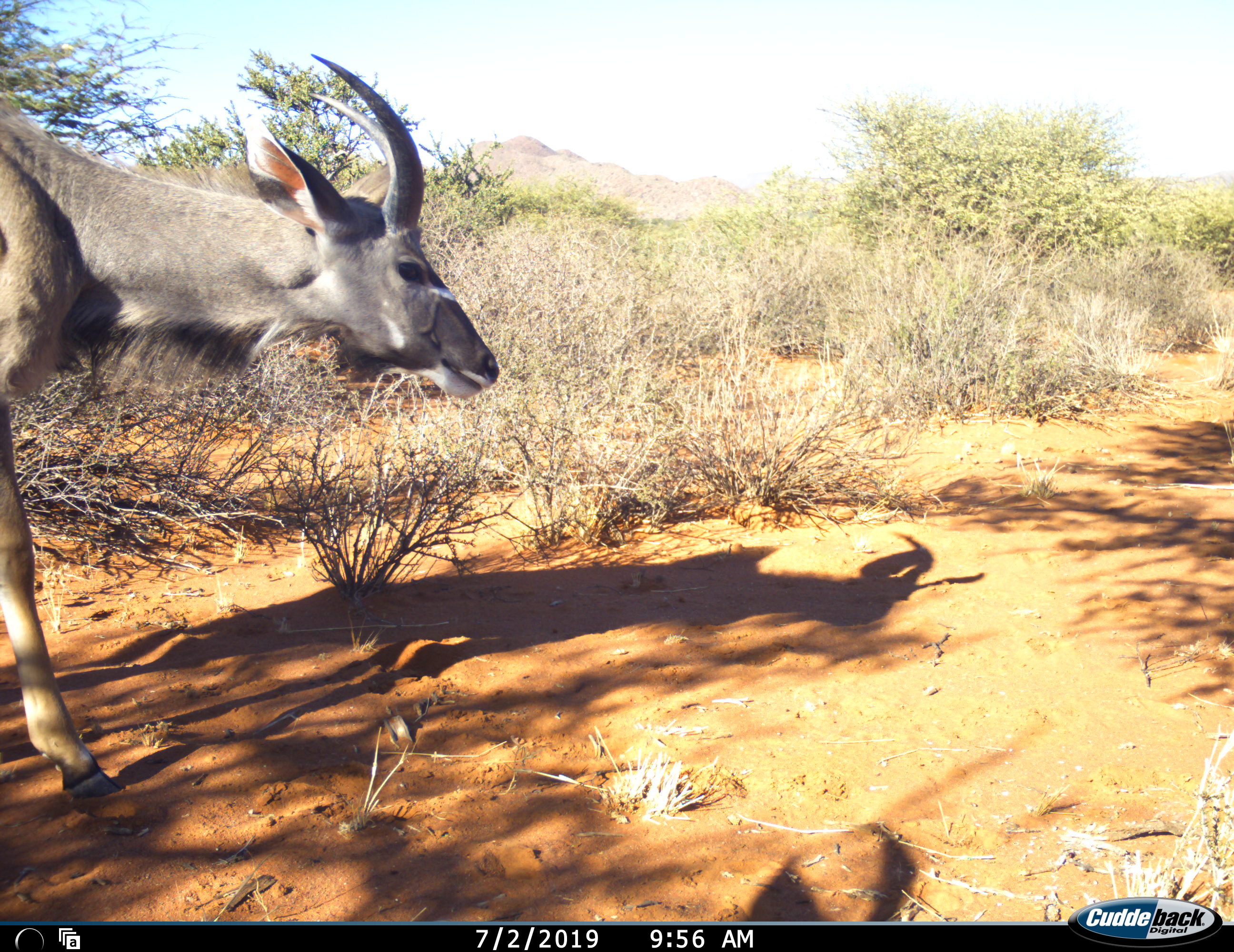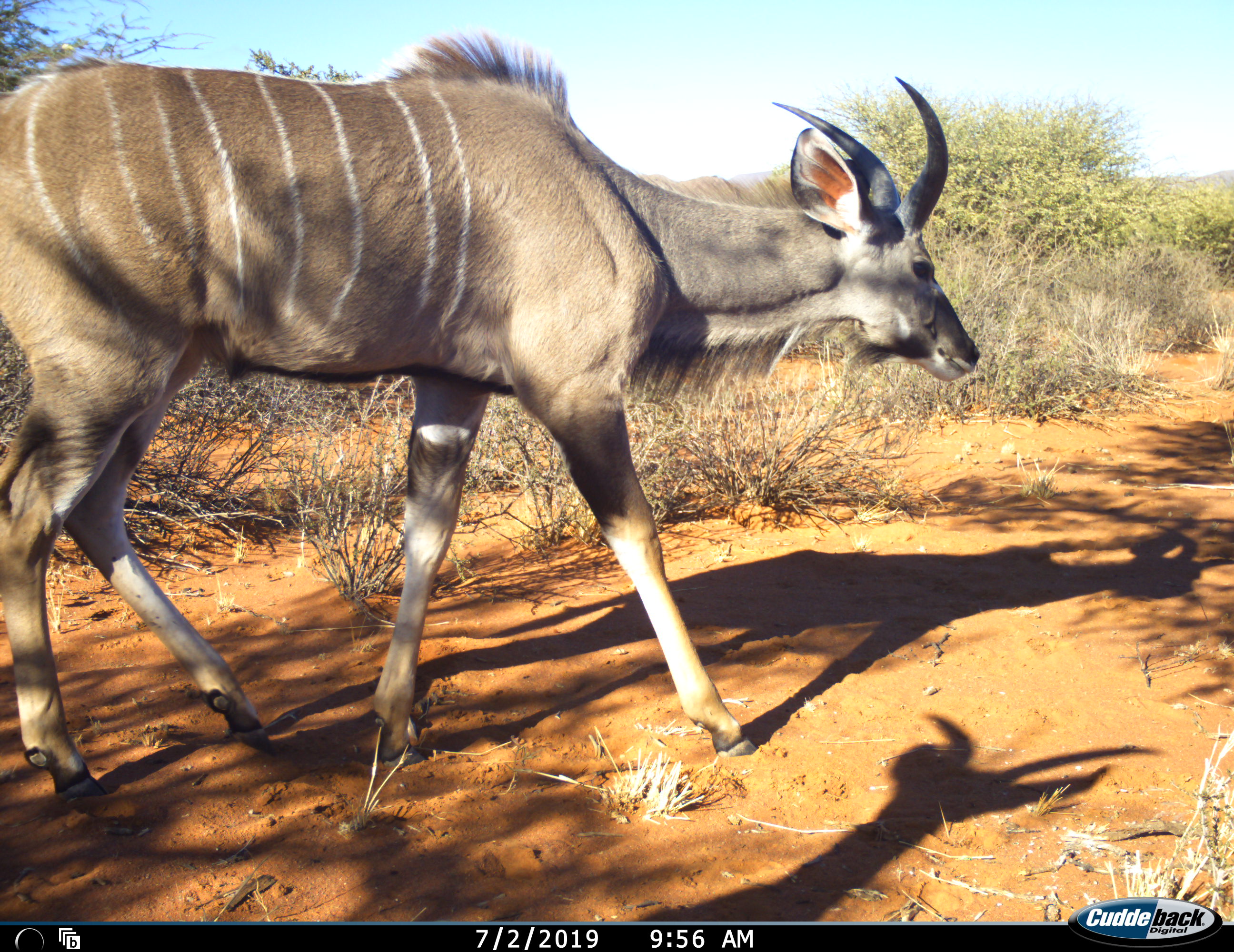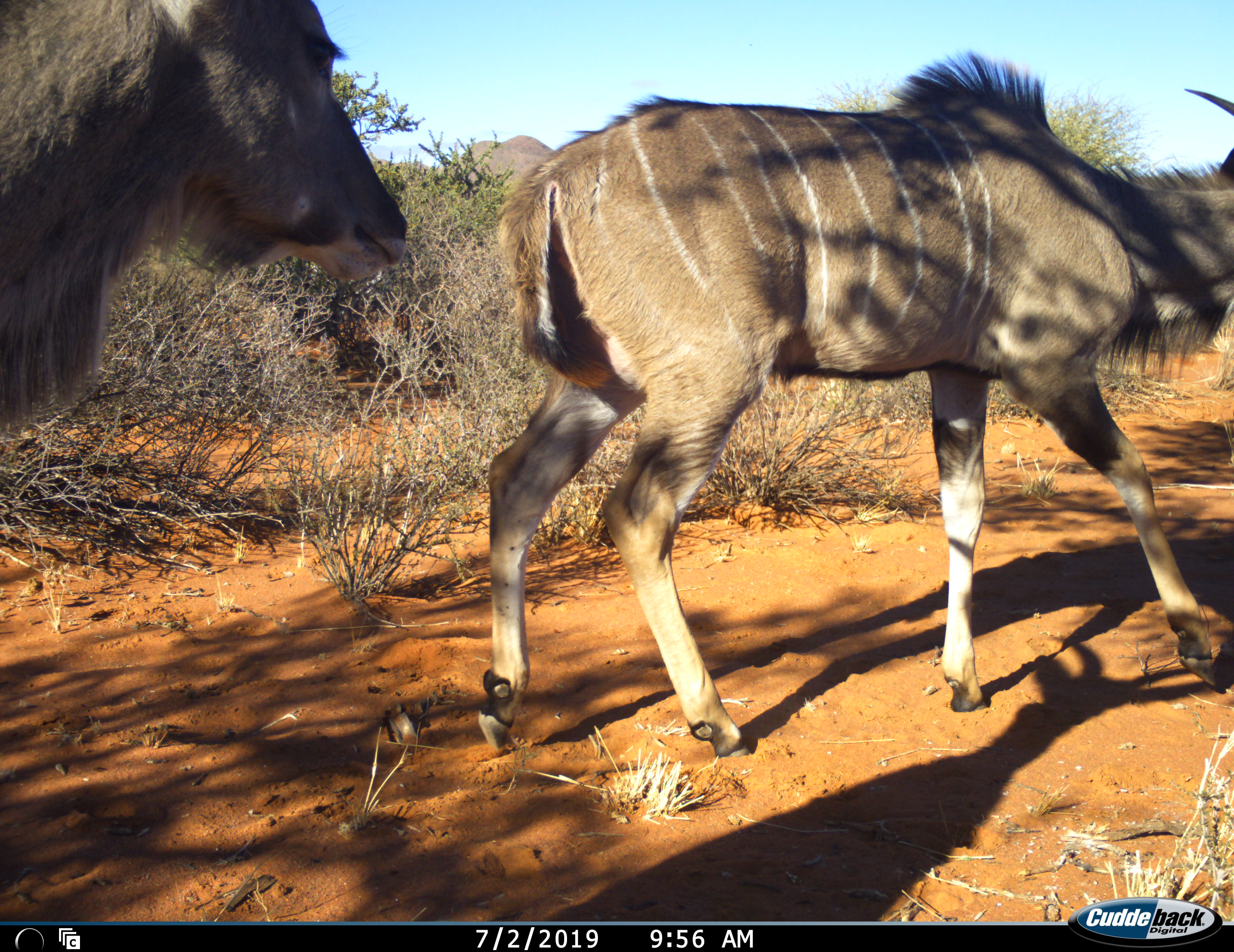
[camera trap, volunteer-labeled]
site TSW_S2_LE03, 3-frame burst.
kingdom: Animalia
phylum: Chordata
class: Mammalia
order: Artiodactyla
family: Bovidae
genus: Tragelaphus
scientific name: Tragelaphus angasii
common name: nyala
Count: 2.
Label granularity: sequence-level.